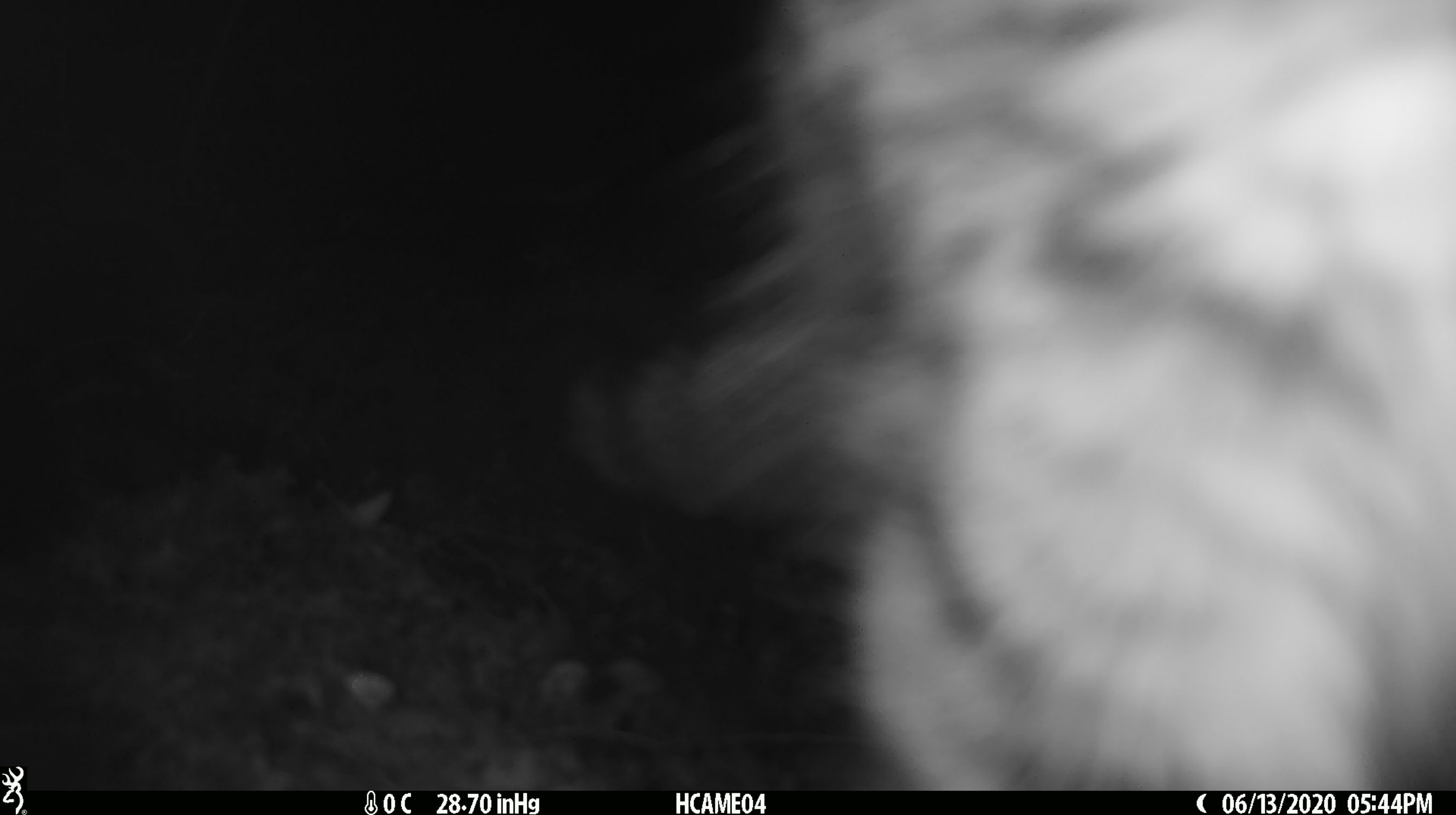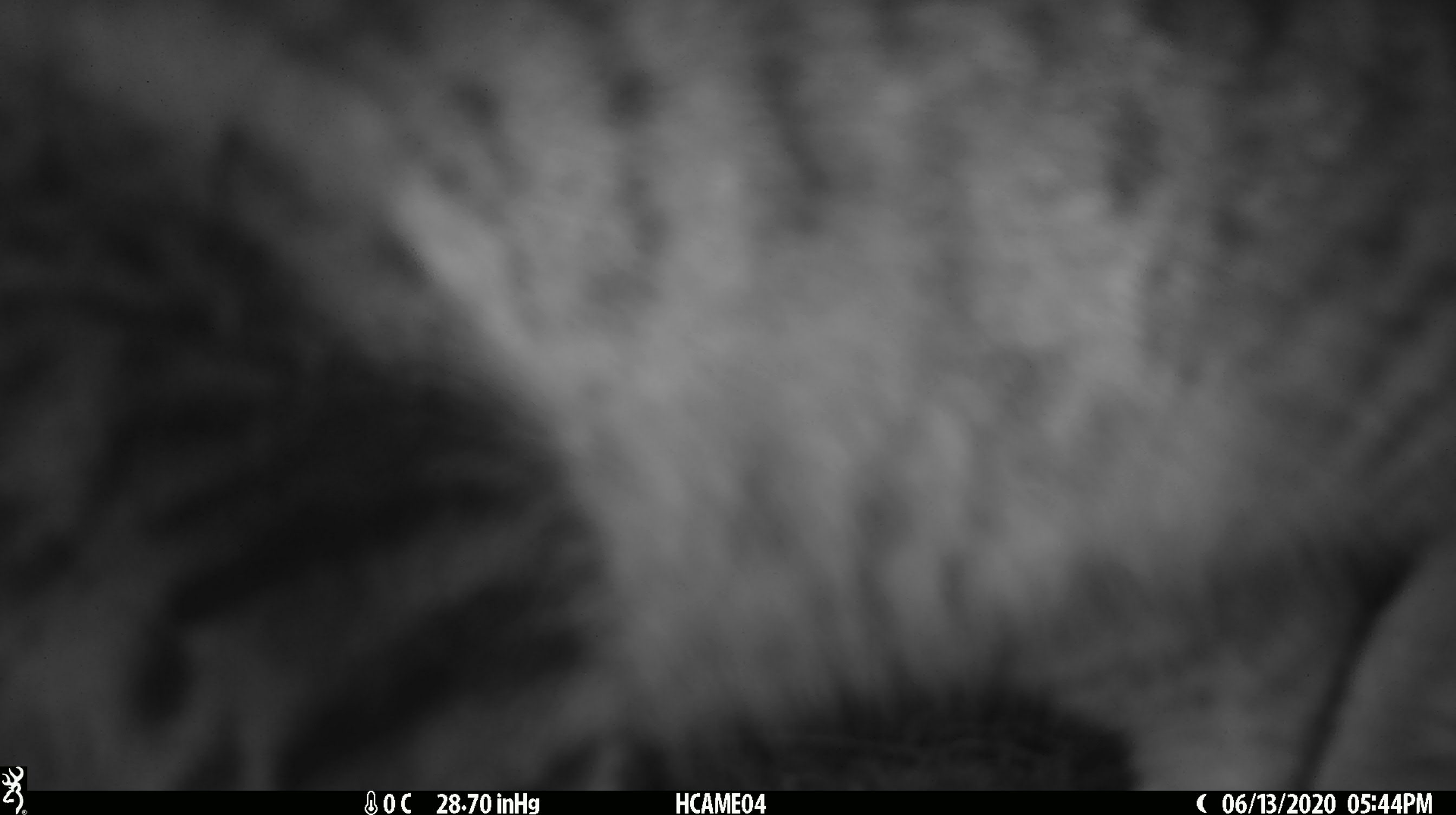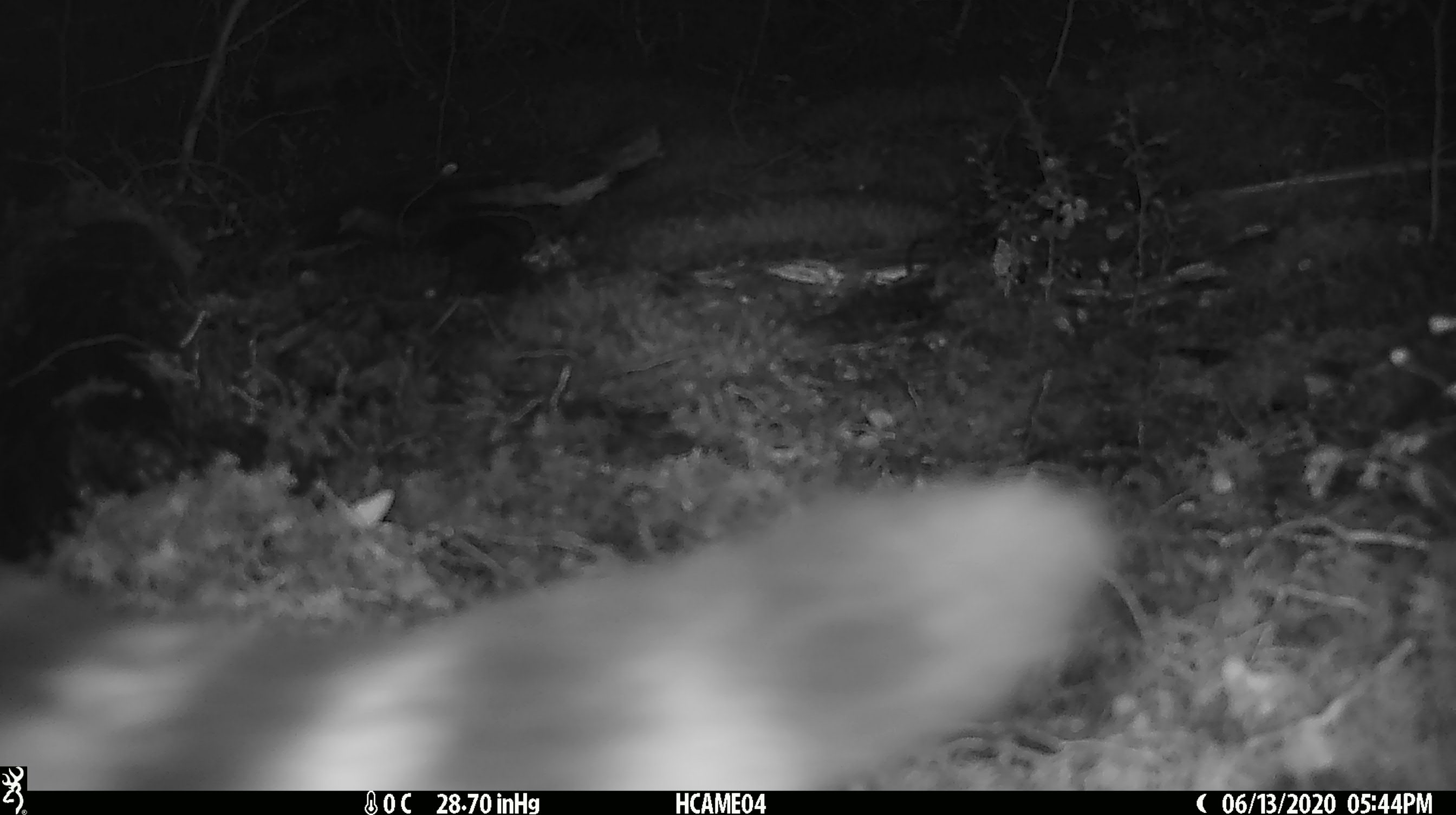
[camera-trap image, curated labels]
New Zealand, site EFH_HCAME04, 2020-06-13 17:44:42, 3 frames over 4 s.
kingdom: Animalia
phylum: Chordata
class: Mammalia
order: Carnivora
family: Felidae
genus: Felis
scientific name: Felis catus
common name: domestic cat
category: cat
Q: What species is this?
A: Cat (domestic cat) (Felis catus).